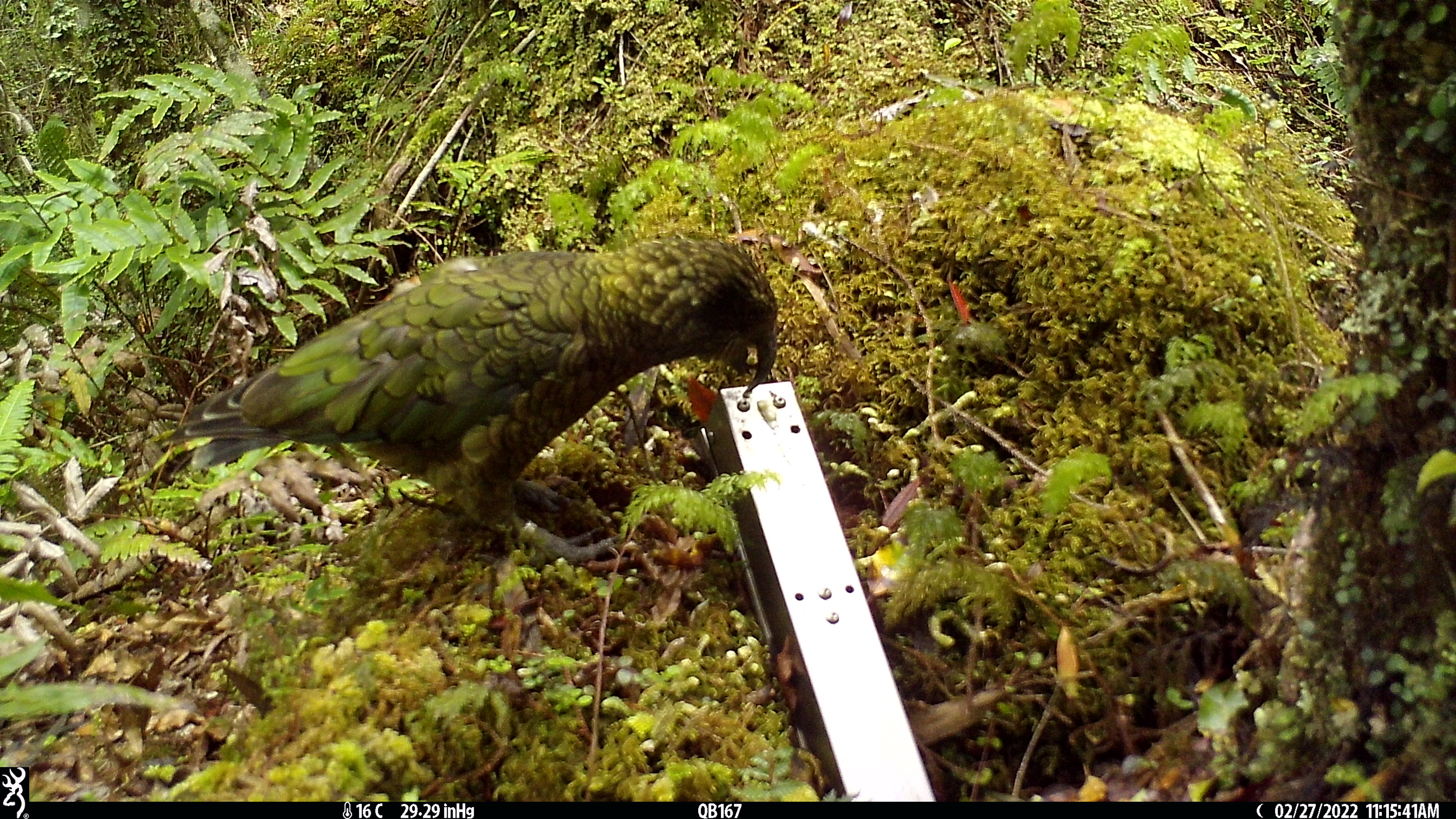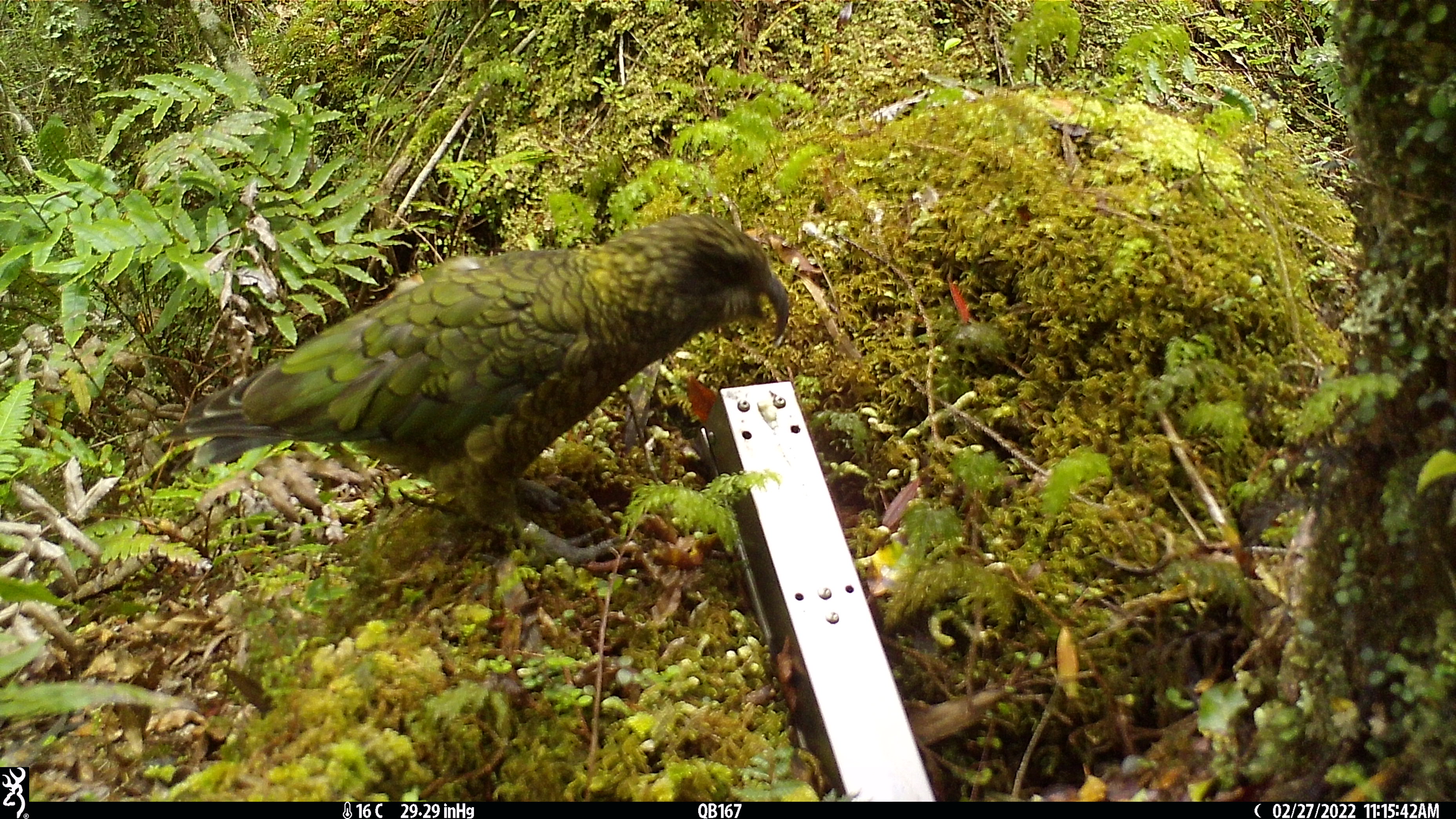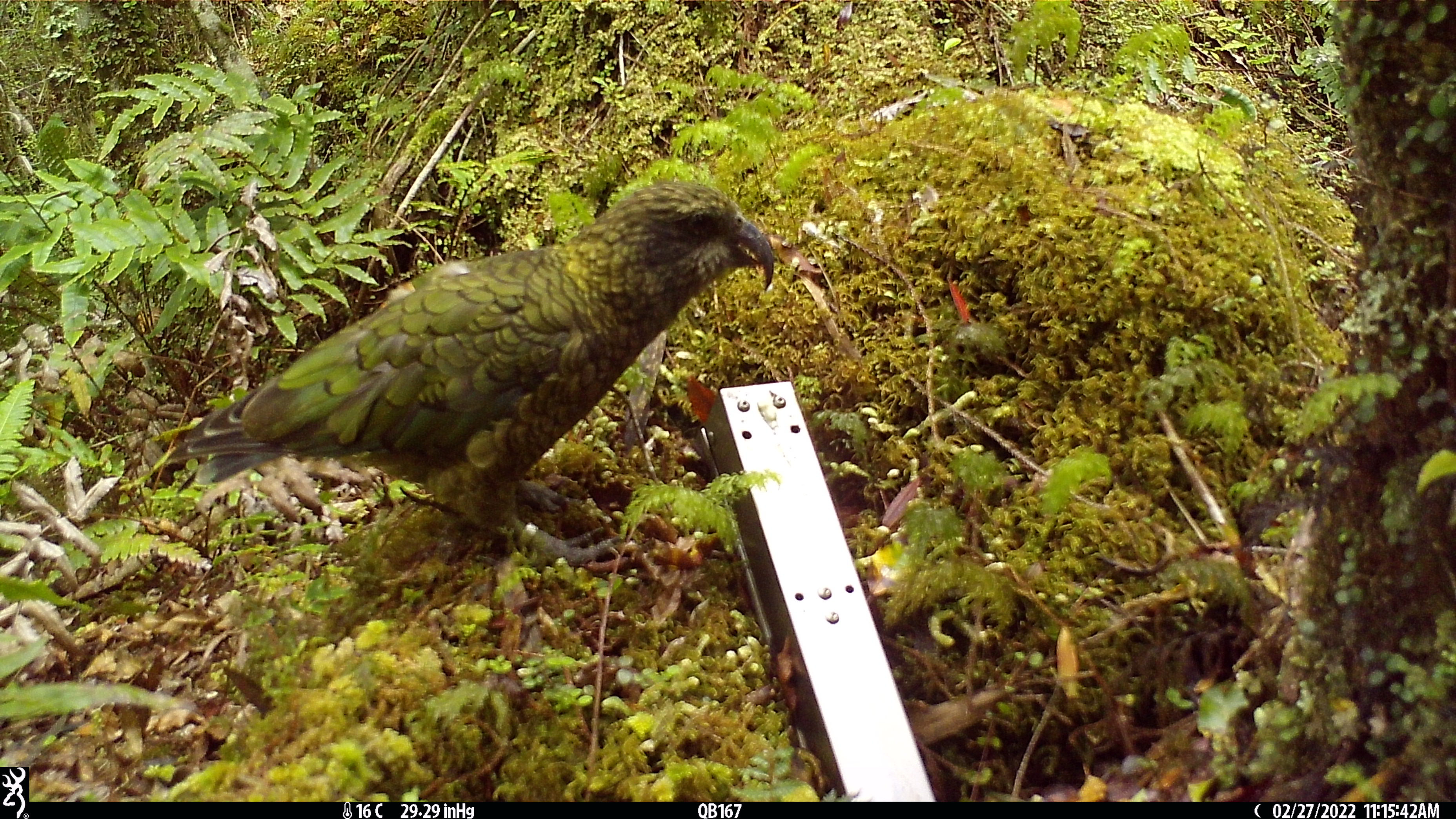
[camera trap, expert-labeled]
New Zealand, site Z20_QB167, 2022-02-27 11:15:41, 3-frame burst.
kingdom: Animalia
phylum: Chordata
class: Aves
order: Psittaciformes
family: Strigopidae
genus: Nestor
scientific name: Nestor notabilis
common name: kea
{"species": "kea (Nestor notabilis)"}